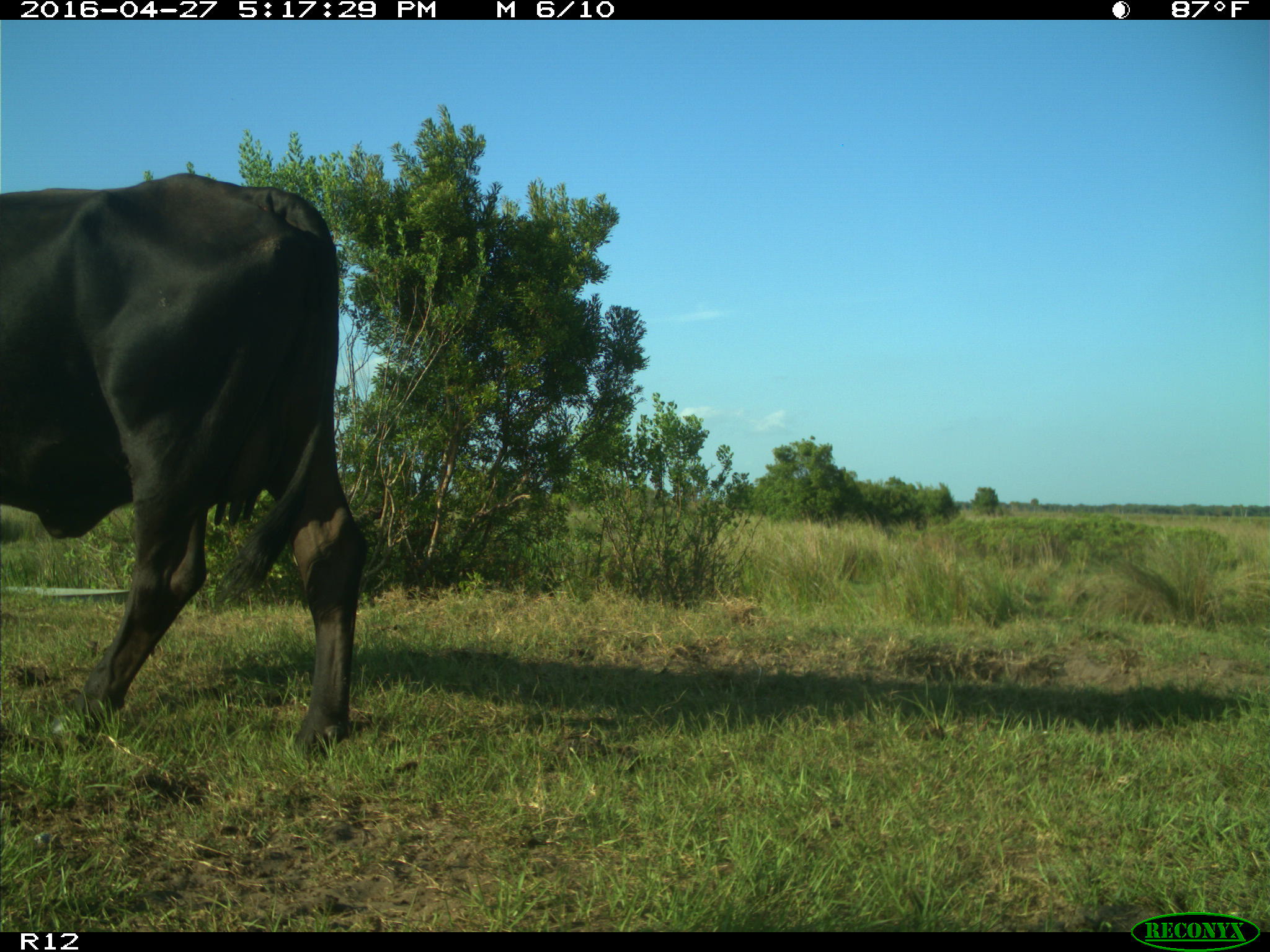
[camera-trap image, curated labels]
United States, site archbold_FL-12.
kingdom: Animalia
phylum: Chordata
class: Mammalia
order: Artiodactyla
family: Bovidae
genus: Bos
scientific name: Bos taurus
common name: domestic cow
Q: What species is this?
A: Bos taurus (domestic cow).